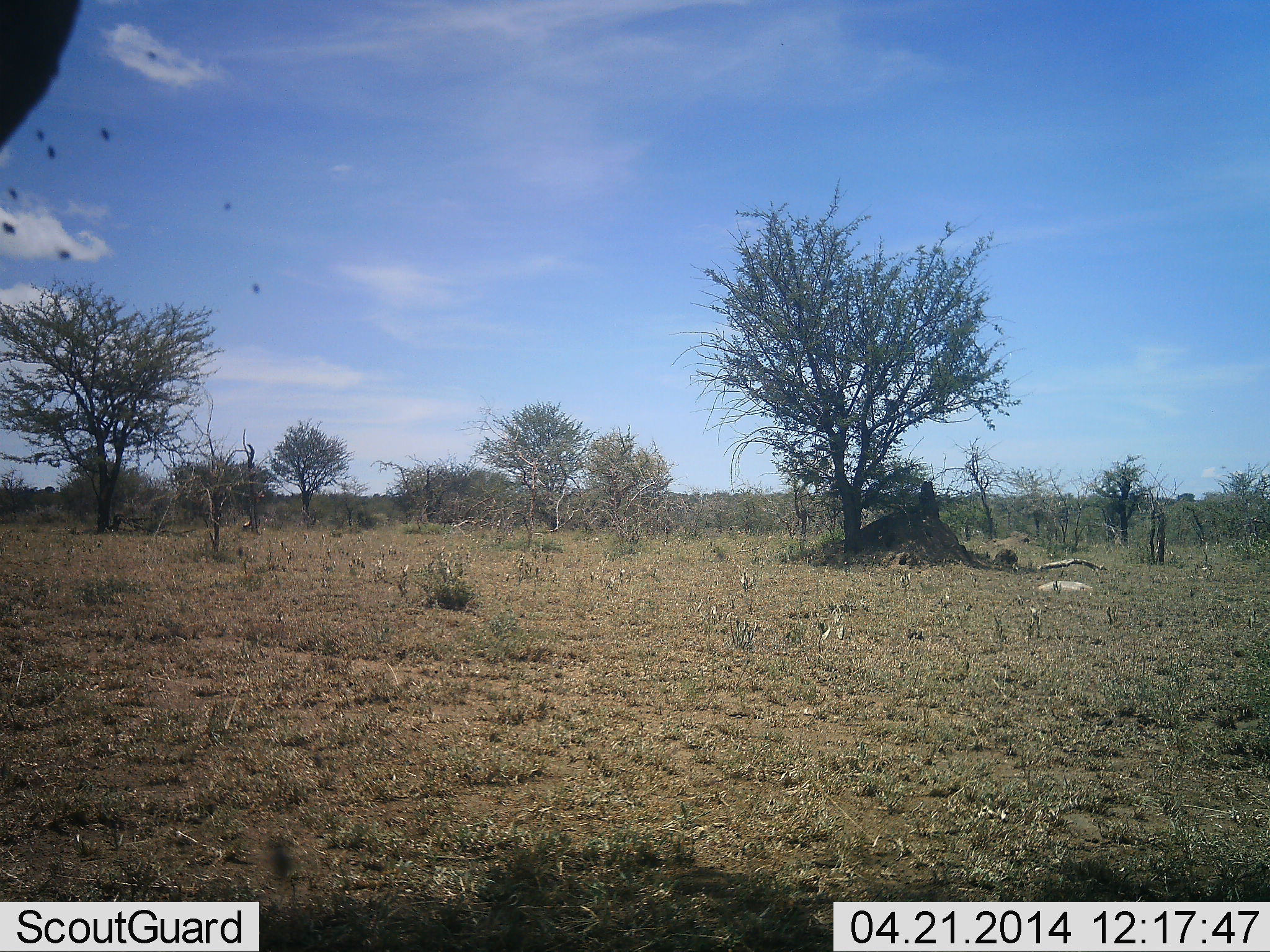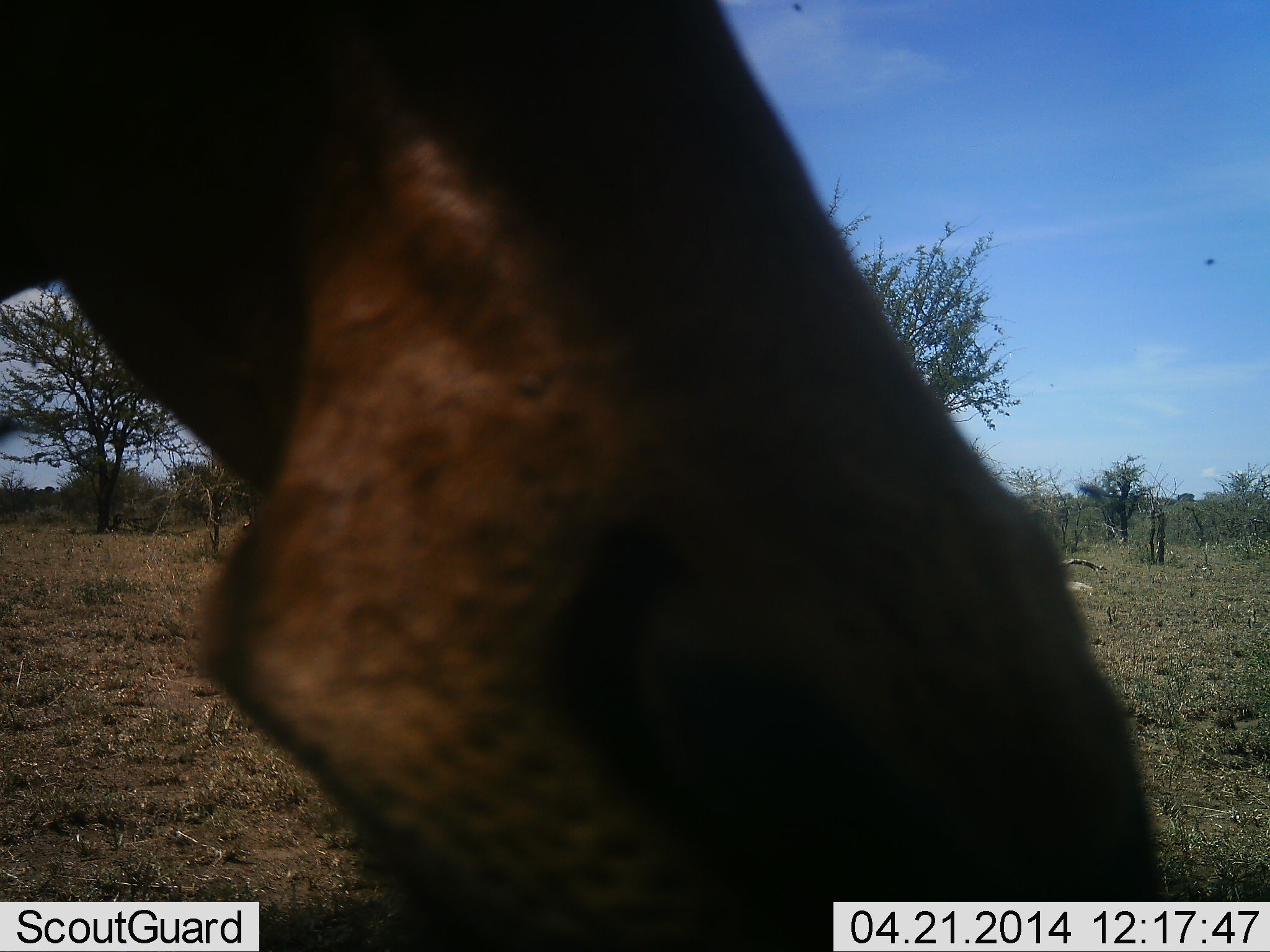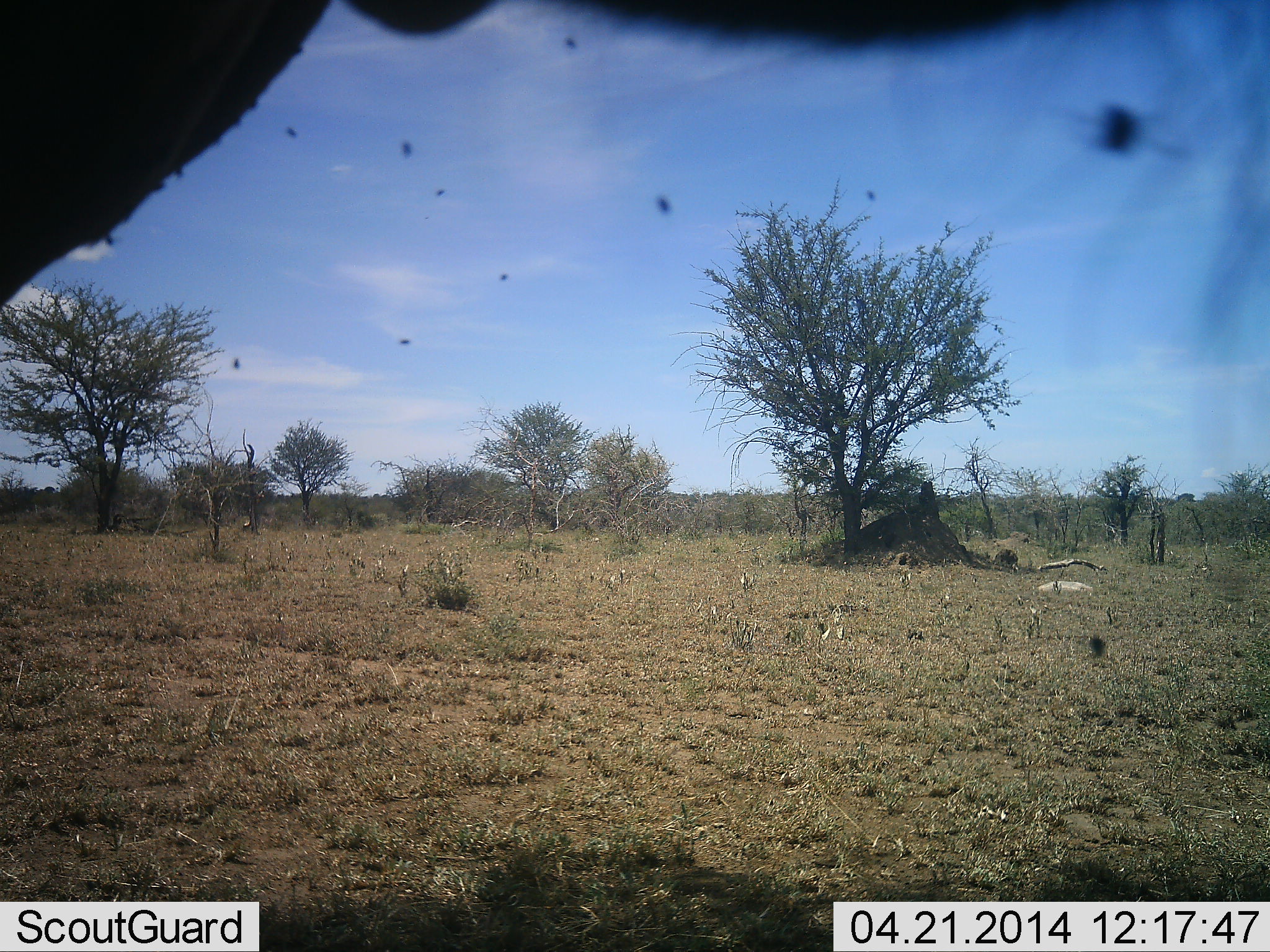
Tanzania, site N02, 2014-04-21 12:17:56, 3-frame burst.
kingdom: Animalia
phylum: Chordata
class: Mammalia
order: Artiodactyla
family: Giraffidae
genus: Giraffa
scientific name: Giraffa camelopardalis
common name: giraffe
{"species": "giraffe (Giraffa camelopardalis)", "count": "1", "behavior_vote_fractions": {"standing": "100%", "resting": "0%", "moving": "0%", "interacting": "0%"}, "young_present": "0%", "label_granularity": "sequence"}